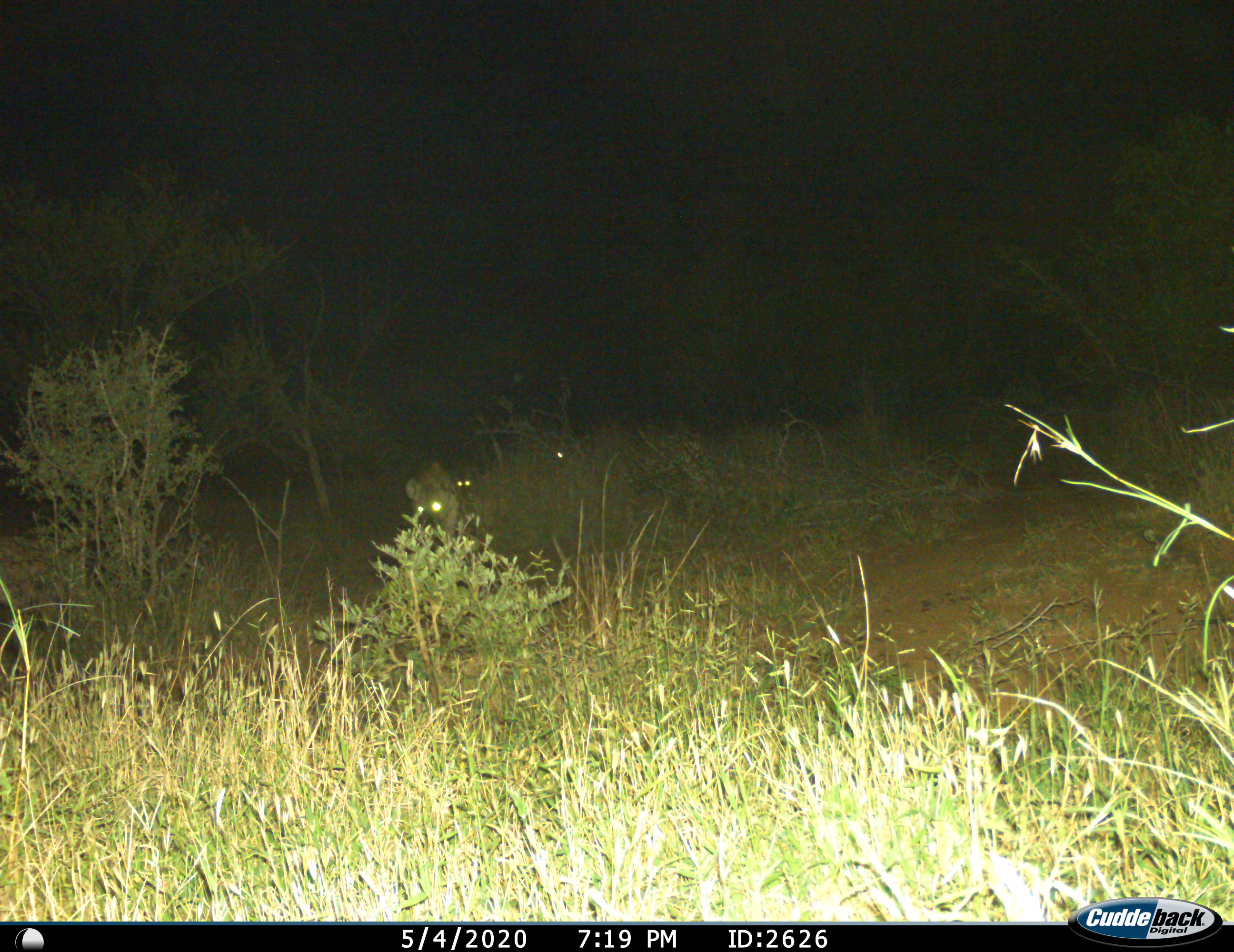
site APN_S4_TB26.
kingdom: Animalia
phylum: Chordata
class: Mammalia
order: Carnivora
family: Hyaenidae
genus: Crocuta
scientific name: Crocuta crocuta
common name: spotted hyena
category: hyenaspotted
Hyenaspotted (spotted hyena) (Crocuta crocuta), count 2. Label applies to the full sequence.